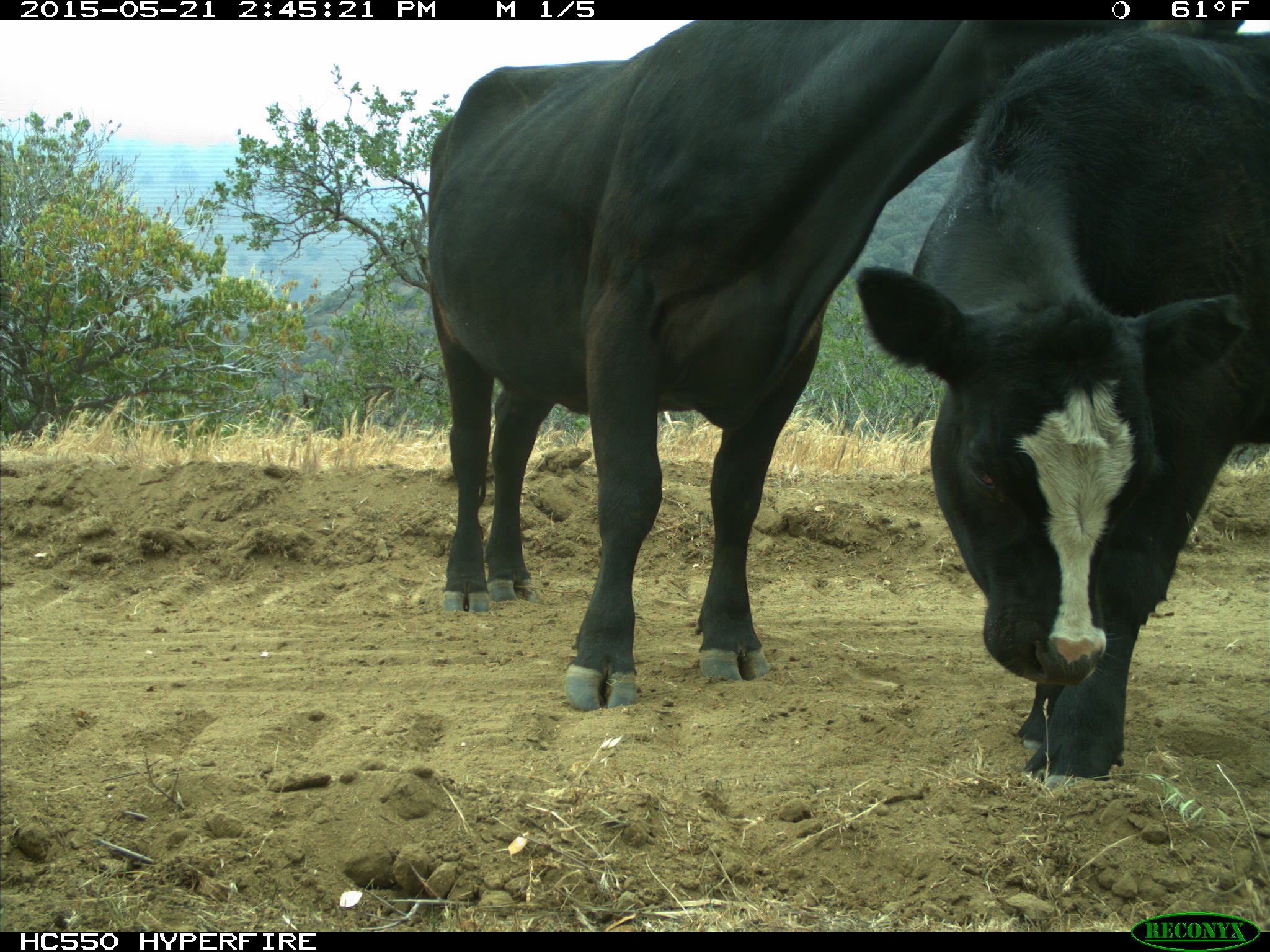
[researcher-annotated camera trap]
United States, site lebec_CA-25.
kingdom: Animalia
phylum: Chordata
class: Mammalia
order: Artiodactyla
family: Bovidae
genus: Bos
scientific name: Bos taurus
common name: domestic cow